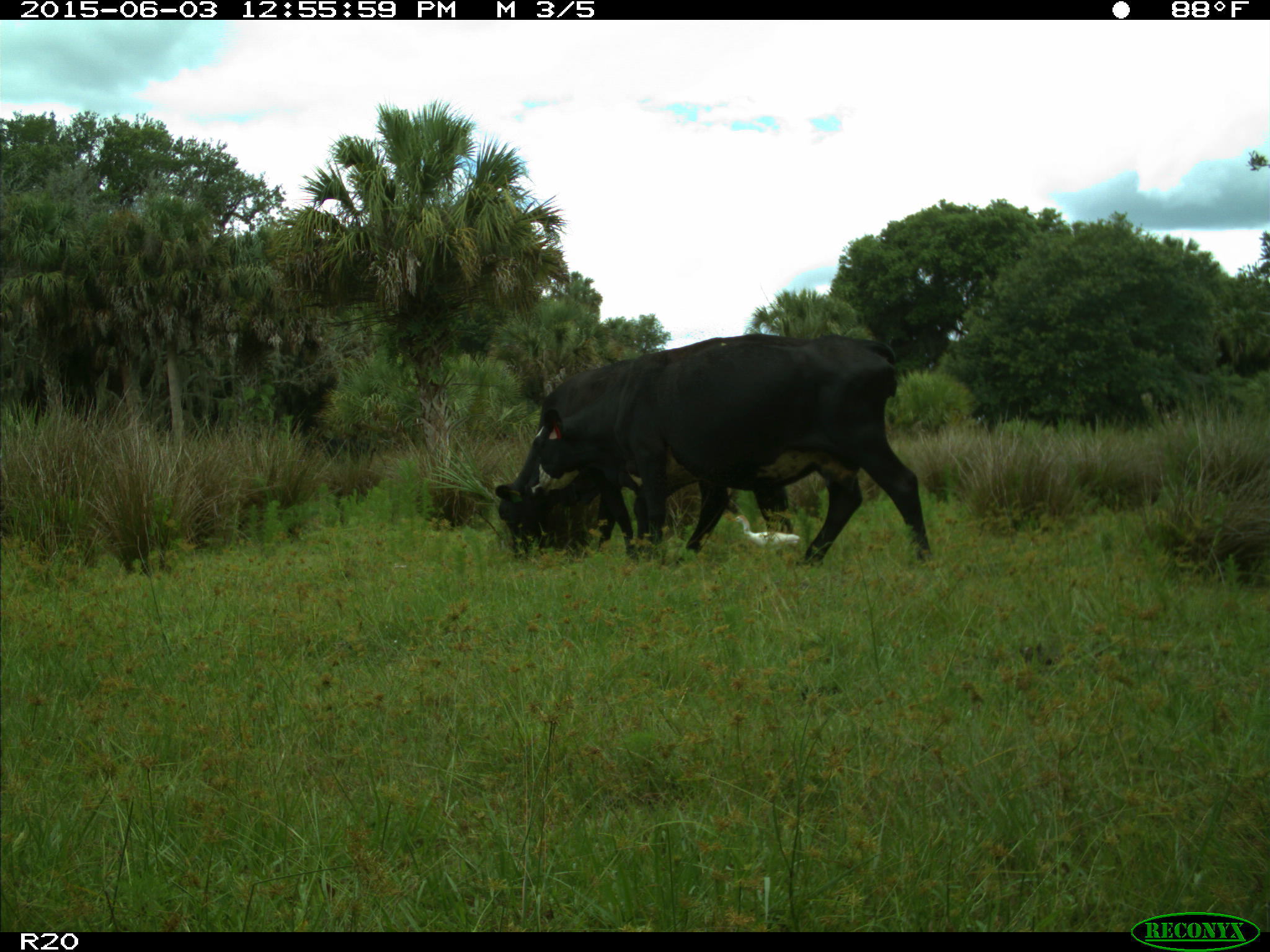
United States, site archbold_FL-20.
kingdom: Animalia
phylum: Chordata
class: Mammalia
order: Artiodactyla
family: Bovidae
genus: Bos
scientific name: Bos taurus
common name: domestic cow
Bos taurus (domestic cow).